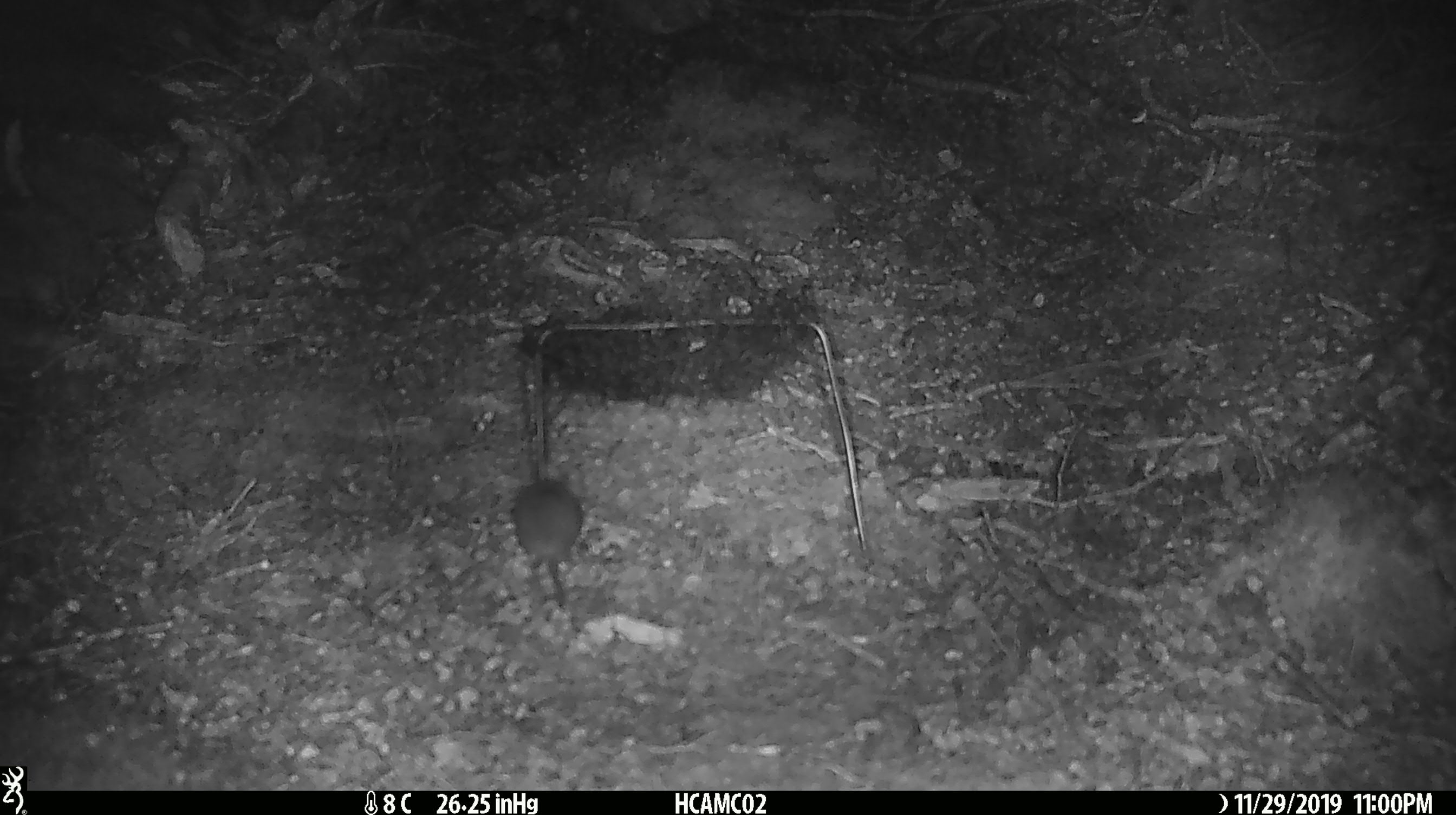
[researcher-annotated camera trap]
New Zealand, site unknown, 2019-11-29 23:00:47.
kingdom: Animalia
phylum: Chordata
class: Mammalia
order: Rodentia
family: Muridae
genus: Mus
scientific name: Mus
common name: mouse